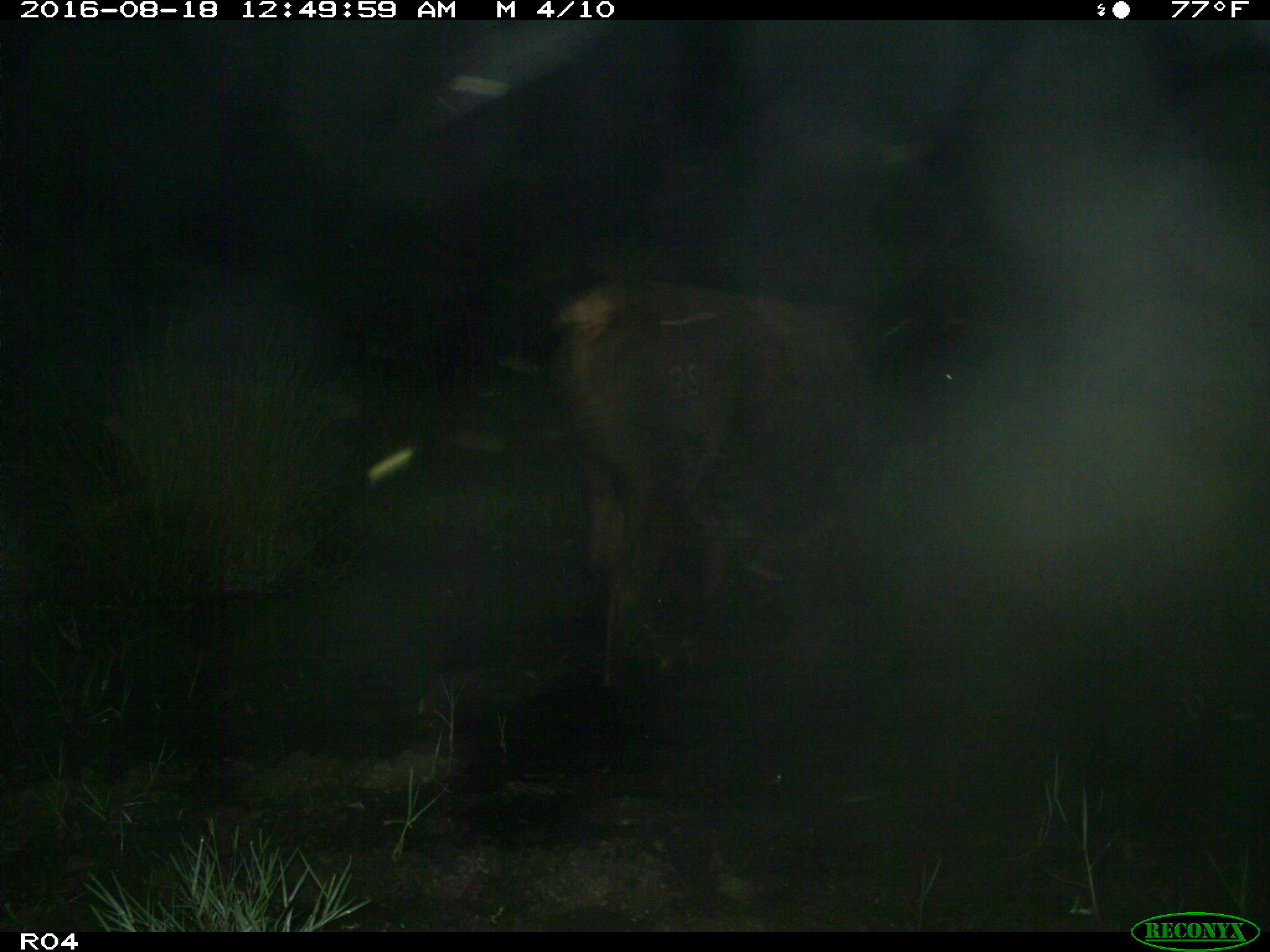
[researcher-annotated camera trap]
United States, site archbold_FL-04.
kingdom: Animalia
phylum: Chordata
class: Mammalia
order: Artiodactyla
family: Bovidae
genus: Bos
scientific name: Bos taurus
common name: domestic cow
Bos taurus (domestic cow).